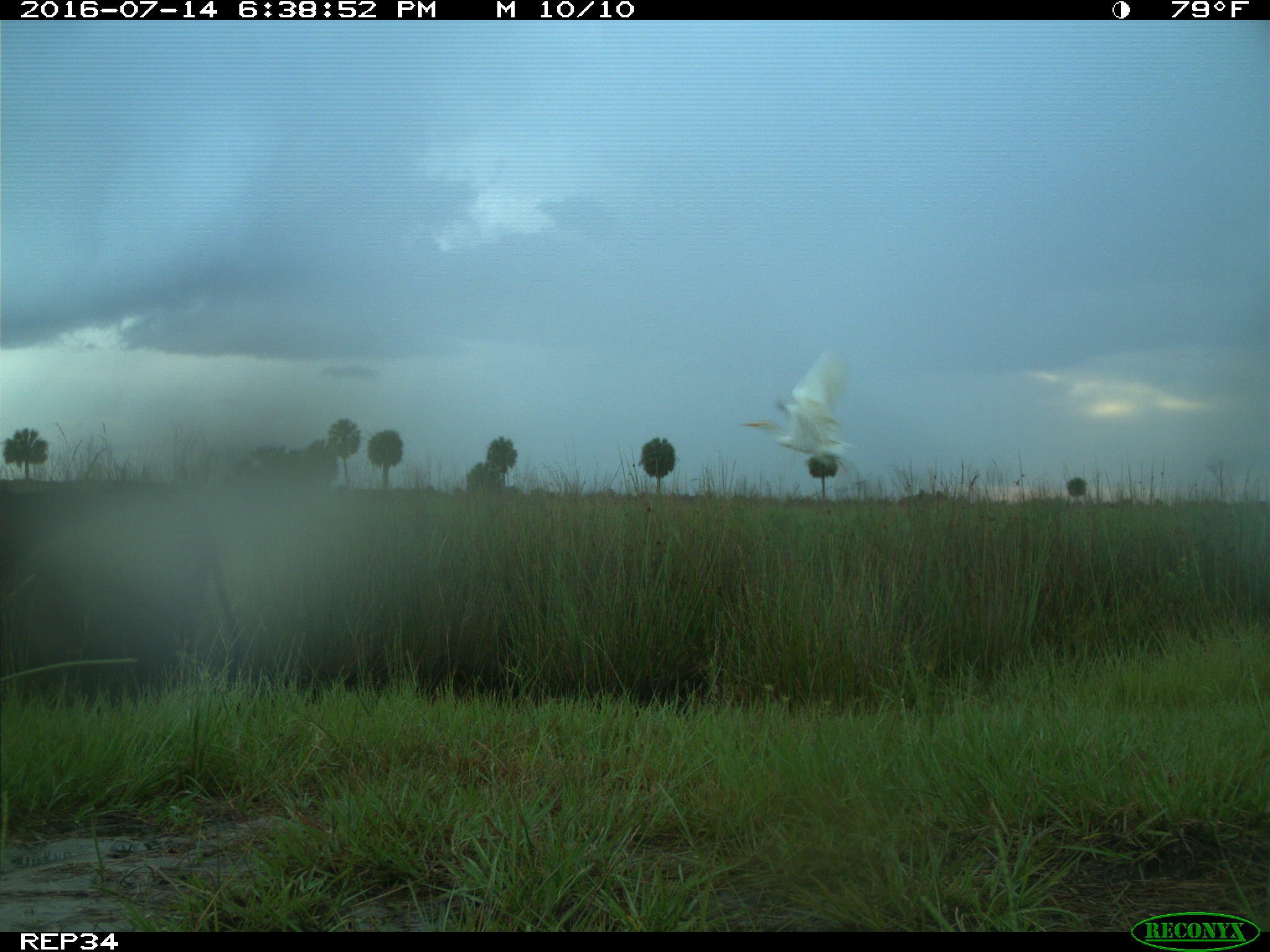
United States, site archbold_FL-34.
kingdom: Animalia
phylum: Chordata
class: Mammalia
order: Artiodactyla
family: Bovidae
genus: Bos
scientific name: Bos taurus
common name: domestic cow